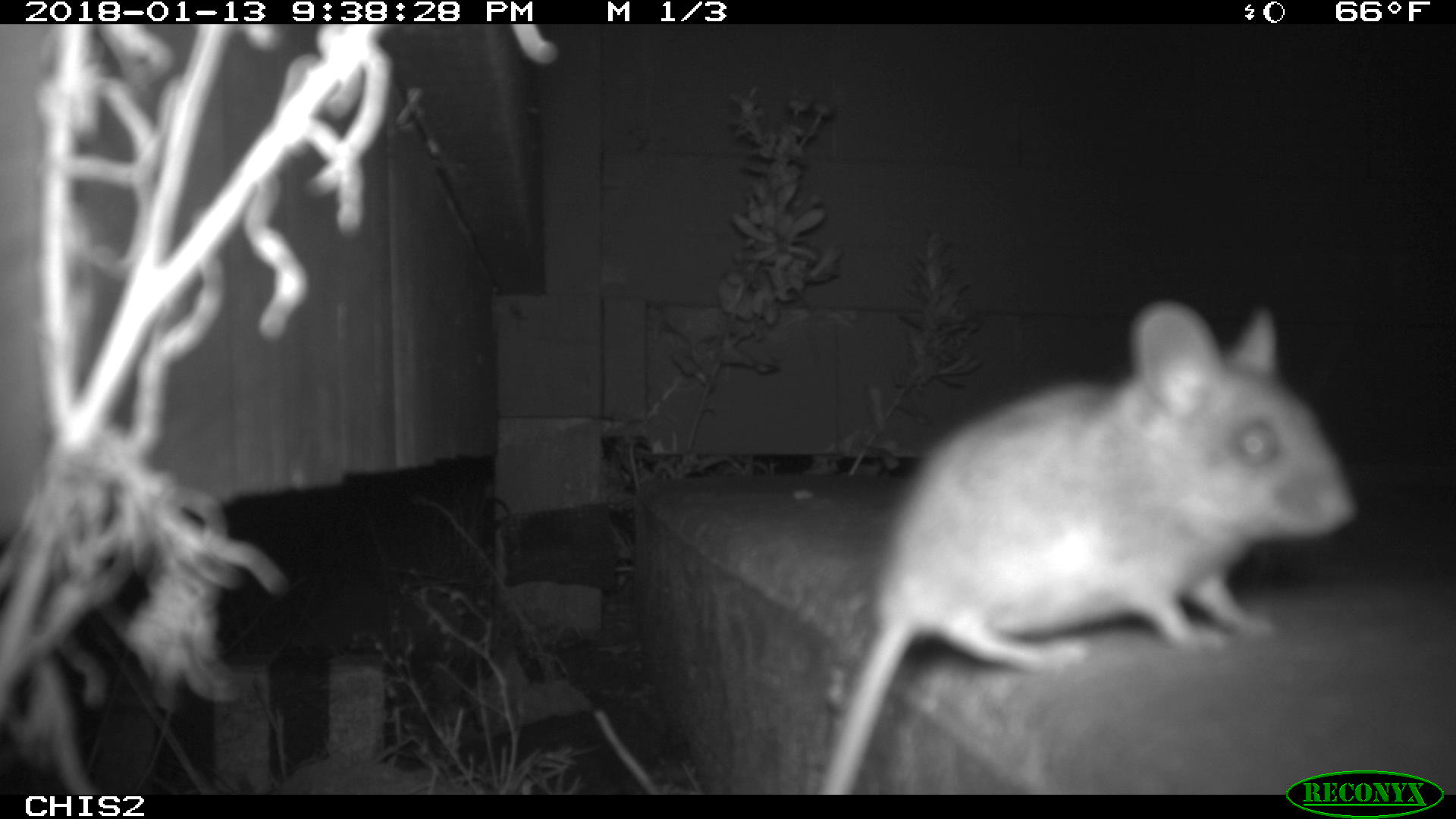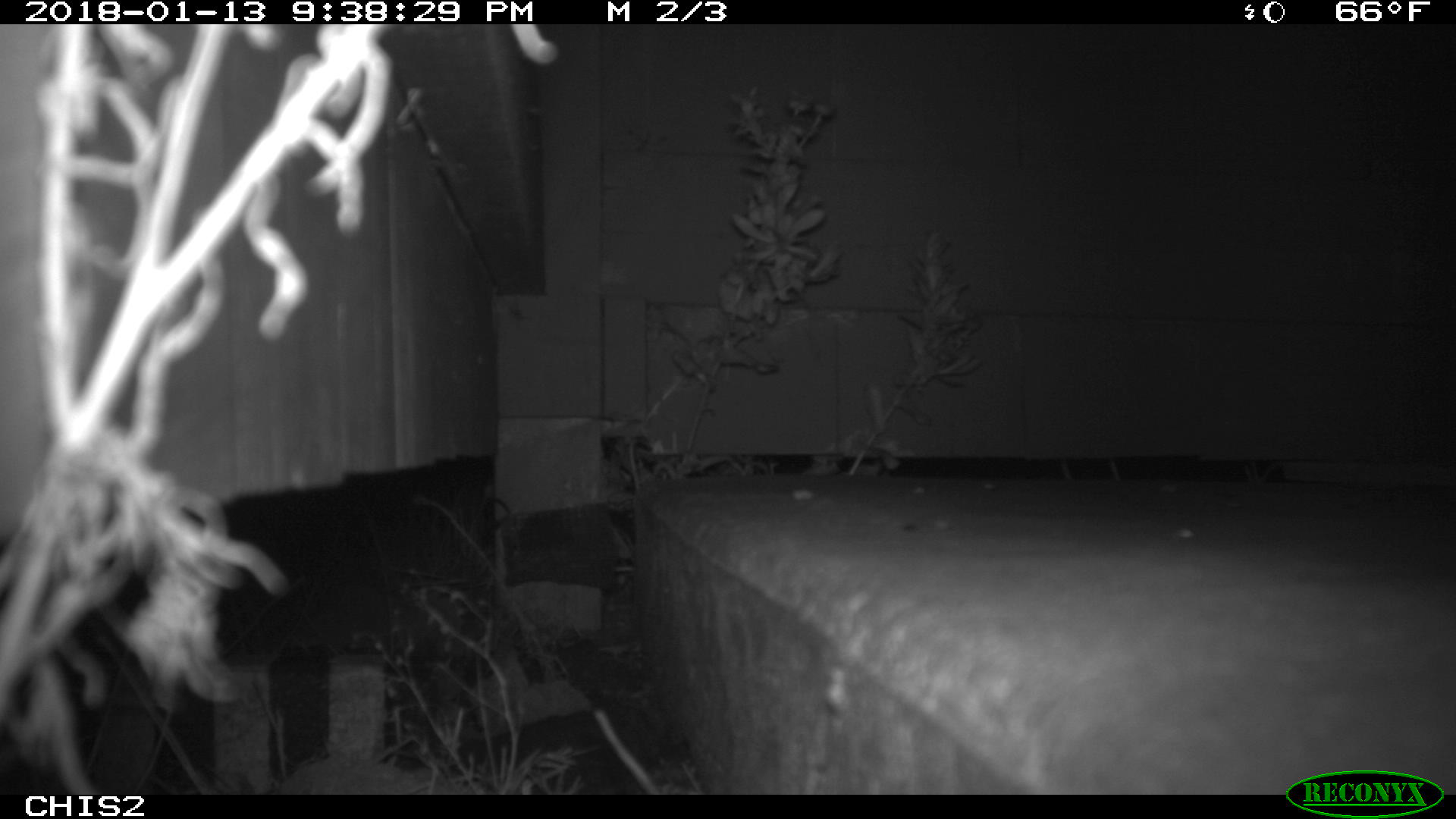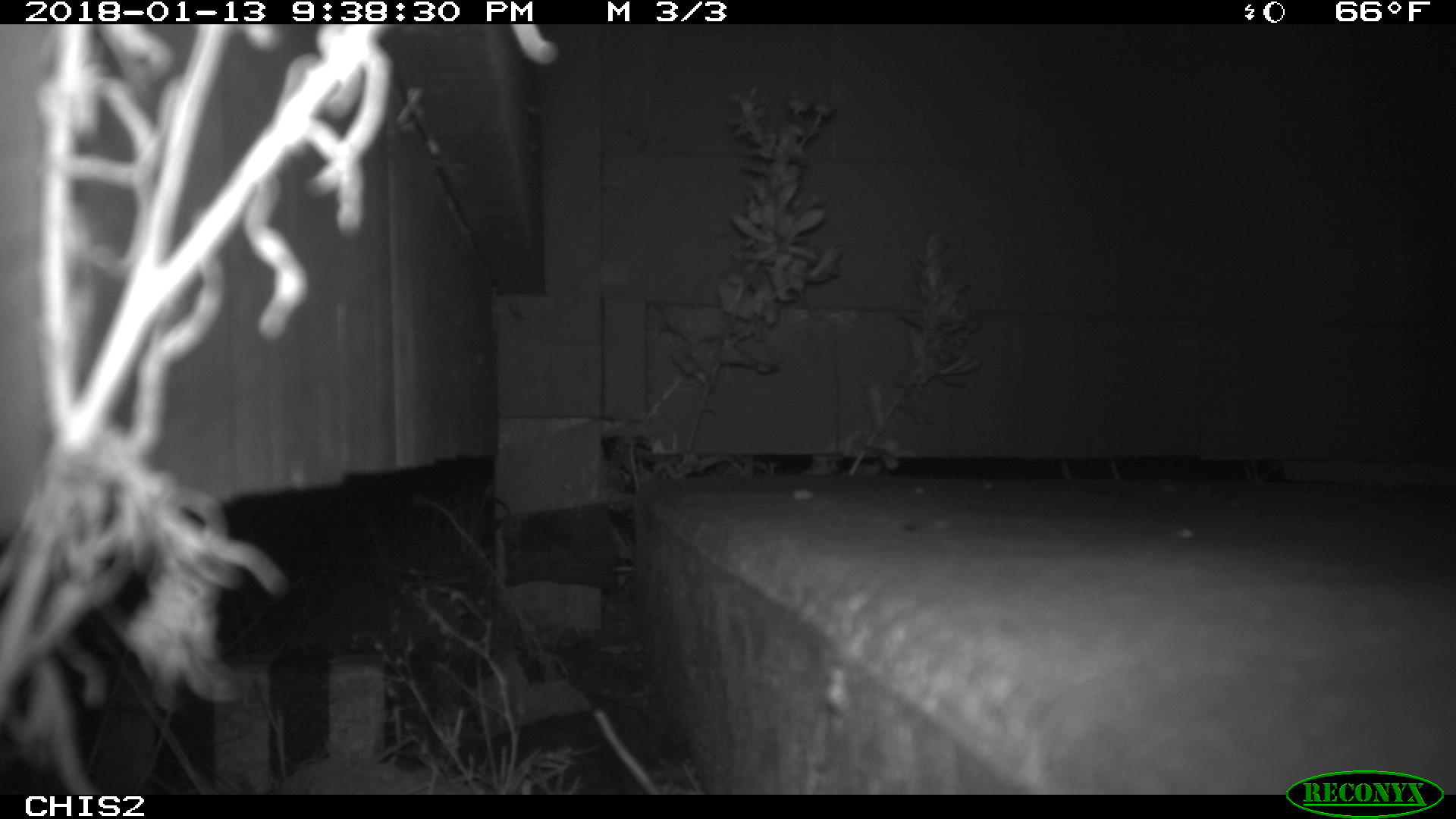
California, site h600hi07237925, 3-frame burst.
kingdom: Animalia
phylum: Chordata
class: Mammalia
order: Rodentia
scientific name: Rodentia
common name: rodent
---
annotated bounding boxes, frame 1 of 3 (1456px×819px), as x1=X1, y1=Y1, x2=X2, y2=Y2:
rodent: x1=821, y1=300, x2=1355, y2=795